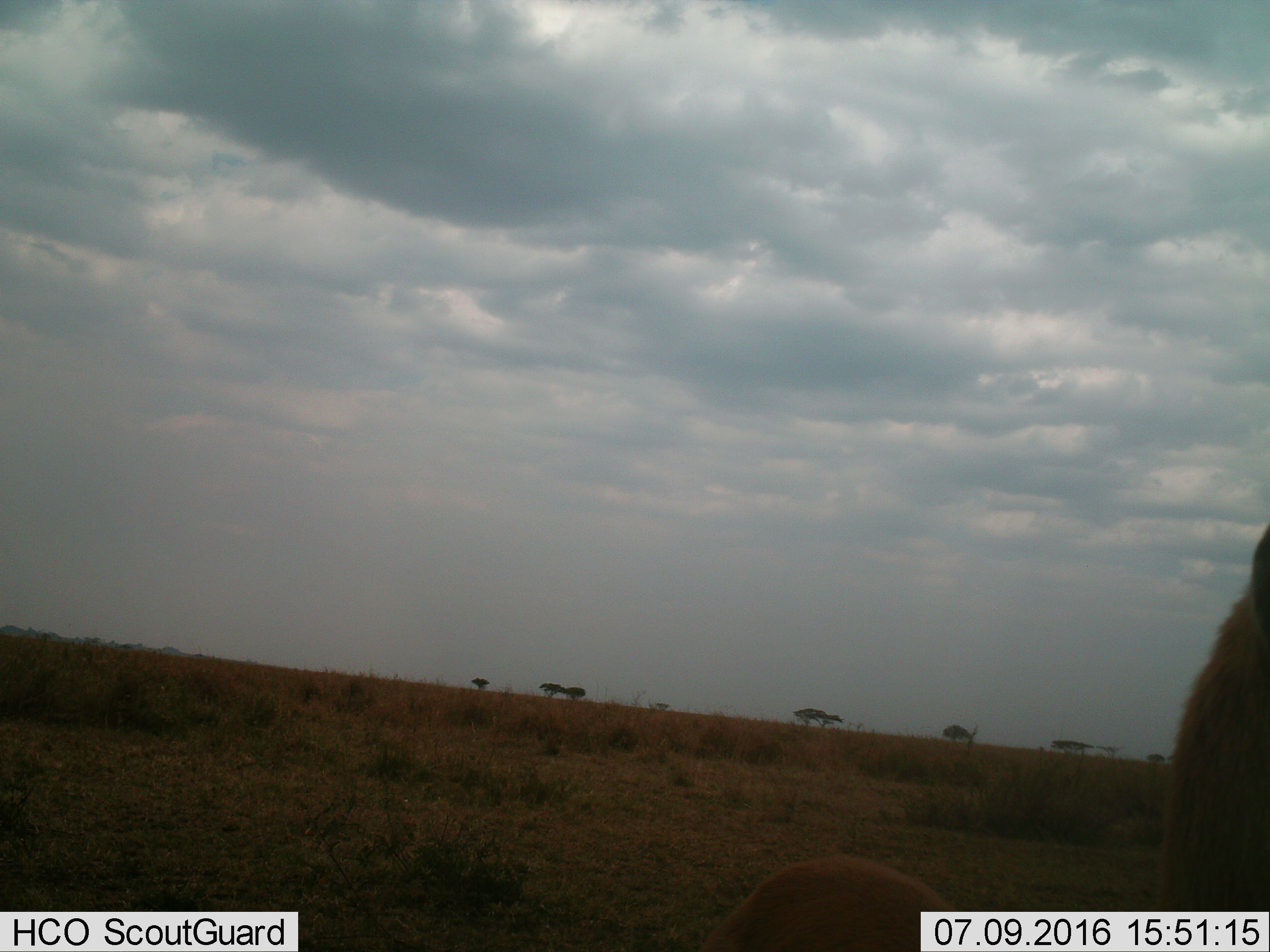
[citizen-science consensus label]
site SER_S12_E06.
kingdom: Animalia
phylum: Chordata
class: Mammalia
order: Artiodactyla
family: Bovidae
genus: Eudorcas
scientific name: Eudorcas thomsonii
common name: thomson's gazelle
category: gazellethomsons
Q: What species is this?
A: Gazellethomsons (thomson's gazelle) (Eudorcas thomsonii).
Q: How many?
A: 2.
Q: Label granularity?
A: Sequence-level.